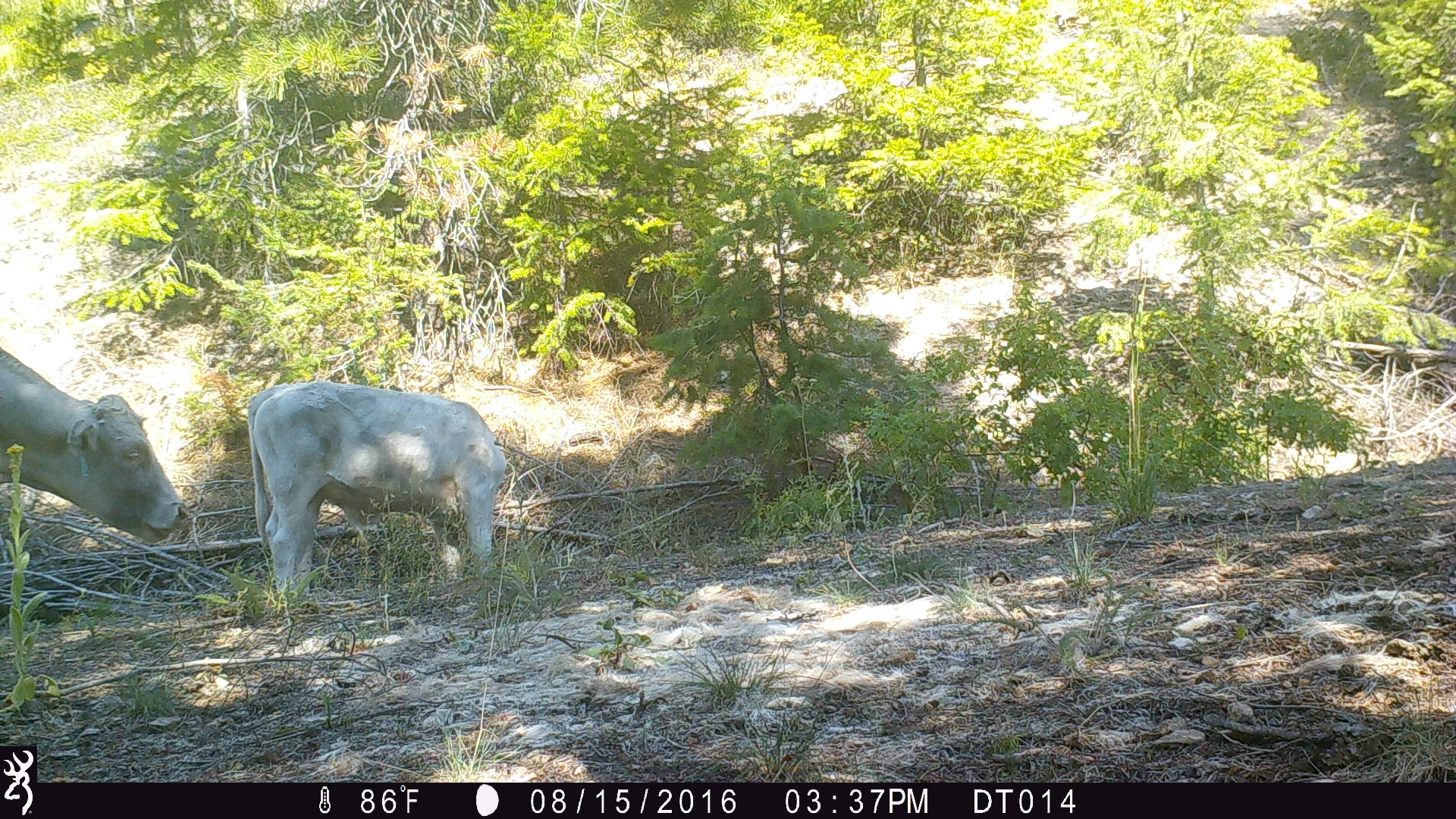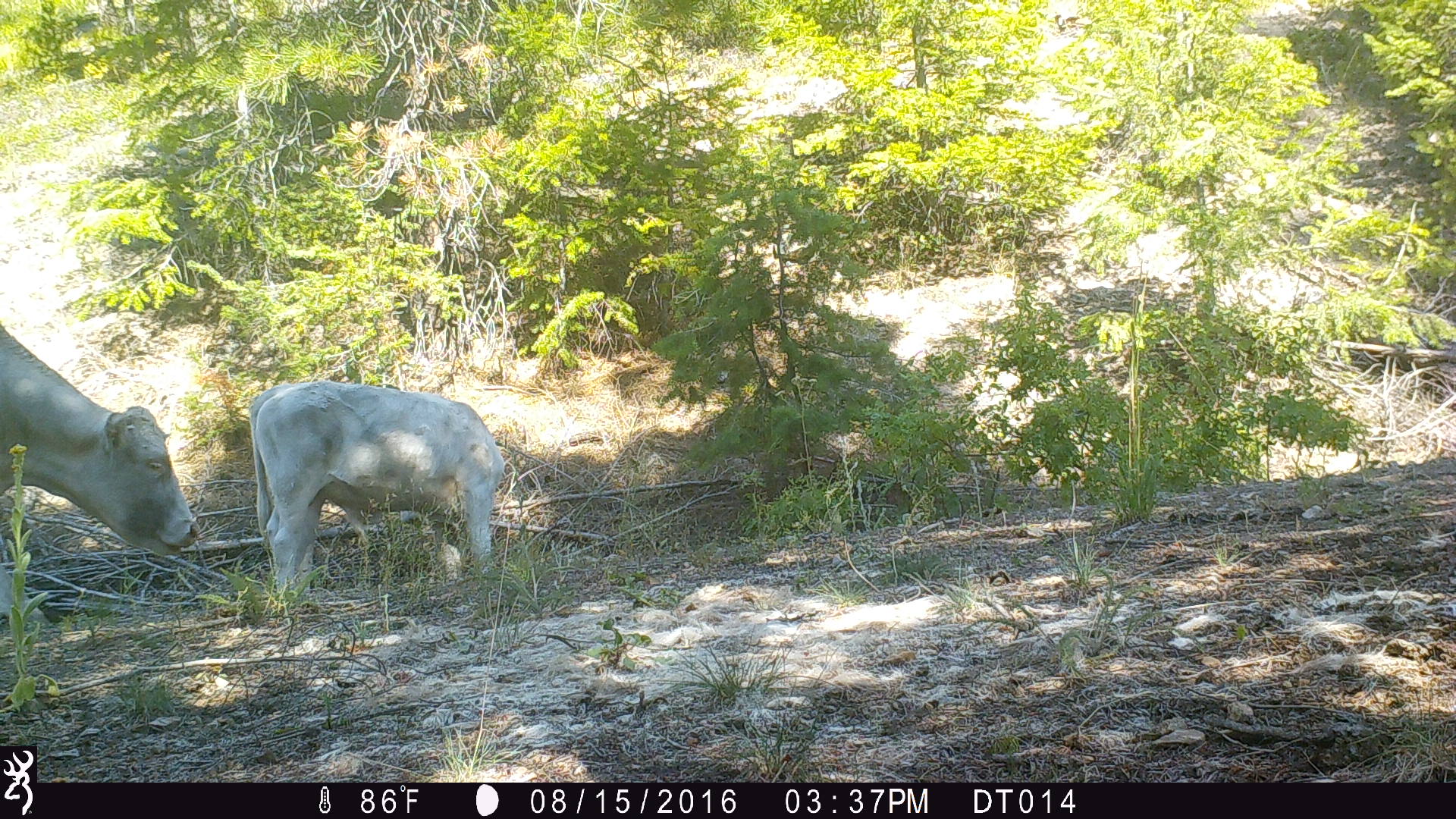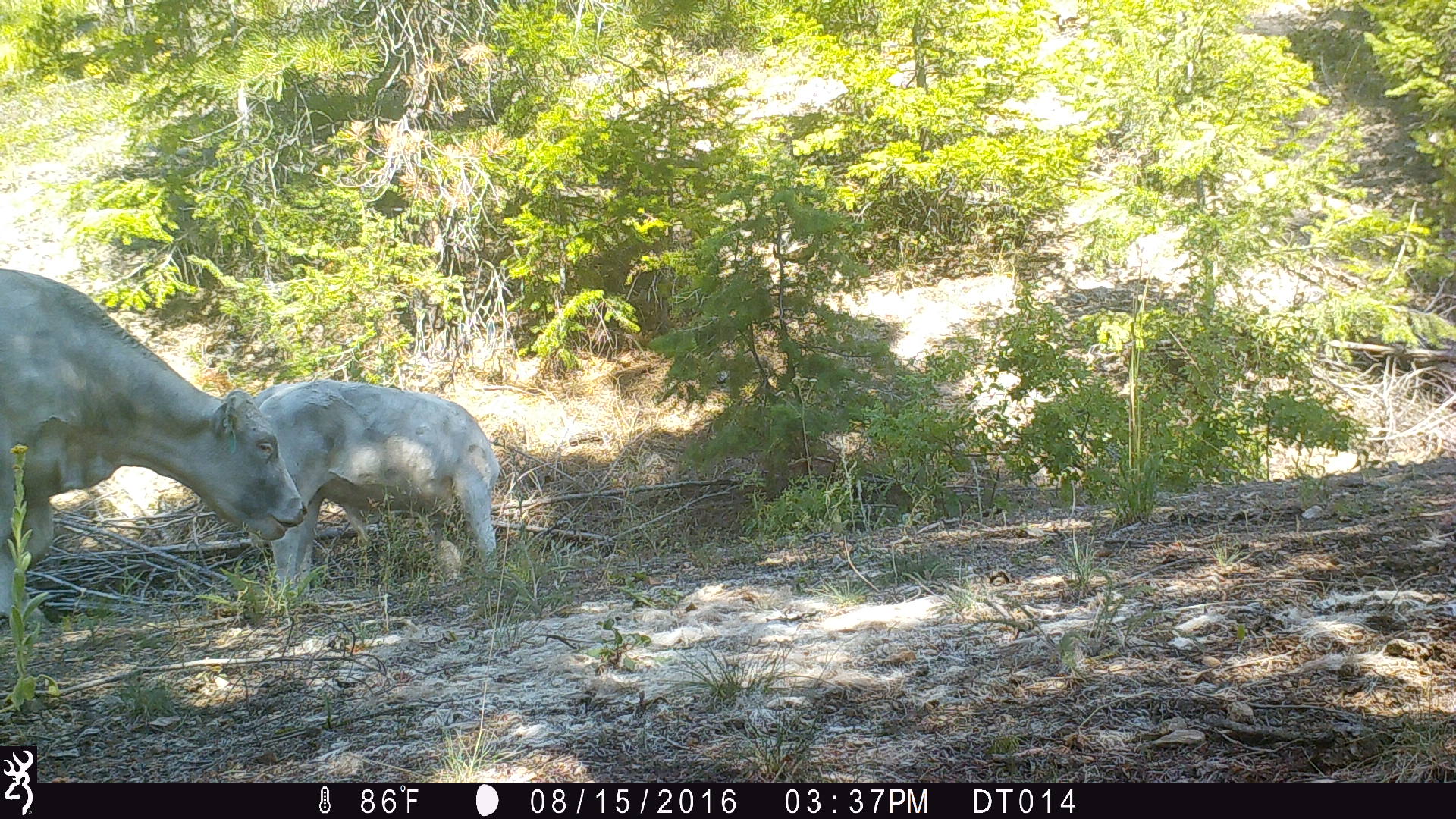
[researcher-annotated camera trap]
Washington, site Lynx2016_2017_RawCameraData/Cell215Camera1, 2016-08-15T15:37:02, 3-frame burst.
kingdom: Animalia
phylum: Chordata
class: Mammalia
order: Artiodactyla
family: Bovidae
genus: Bos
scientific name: Bos taurus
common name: domestic cattle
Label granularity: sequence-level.